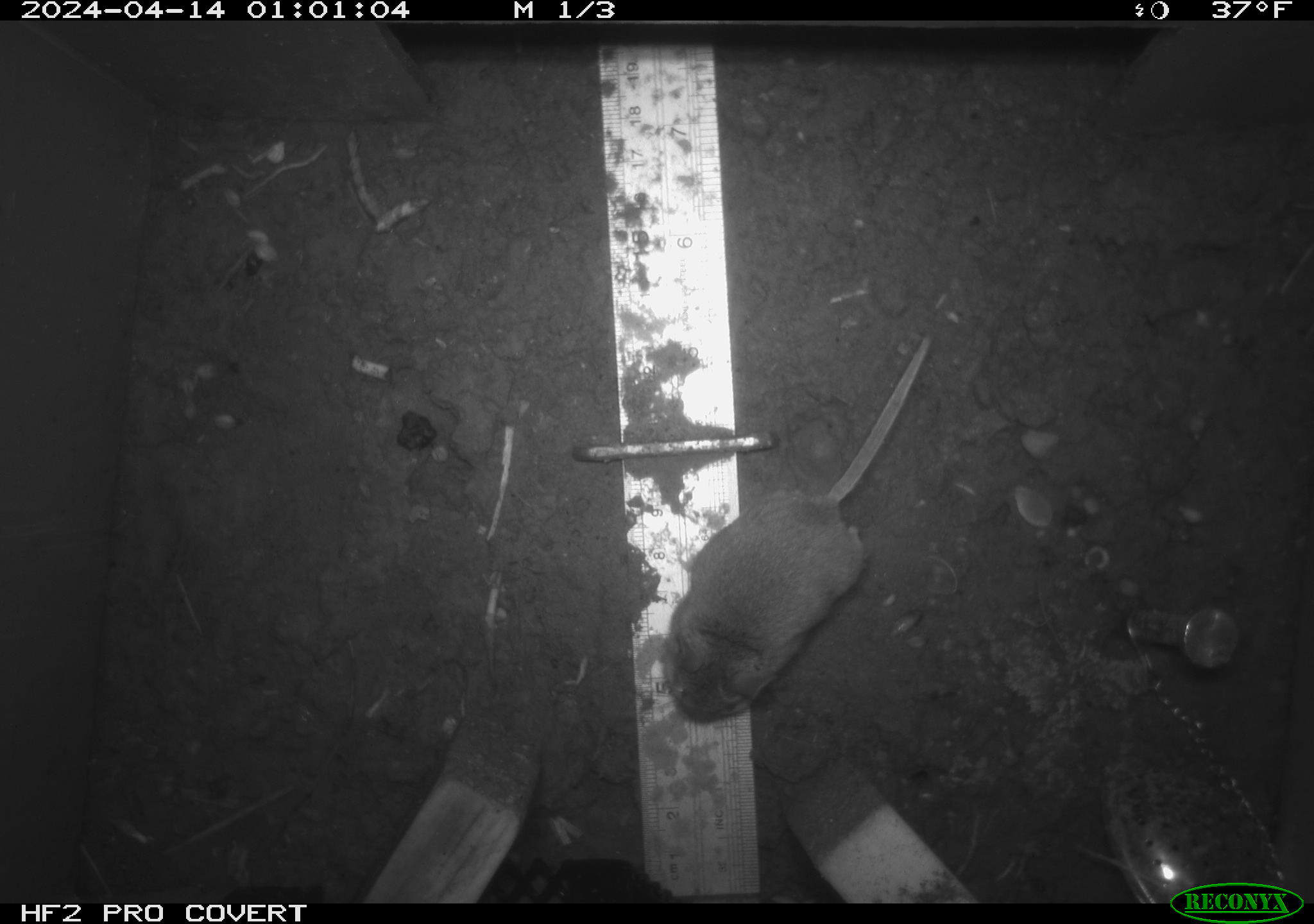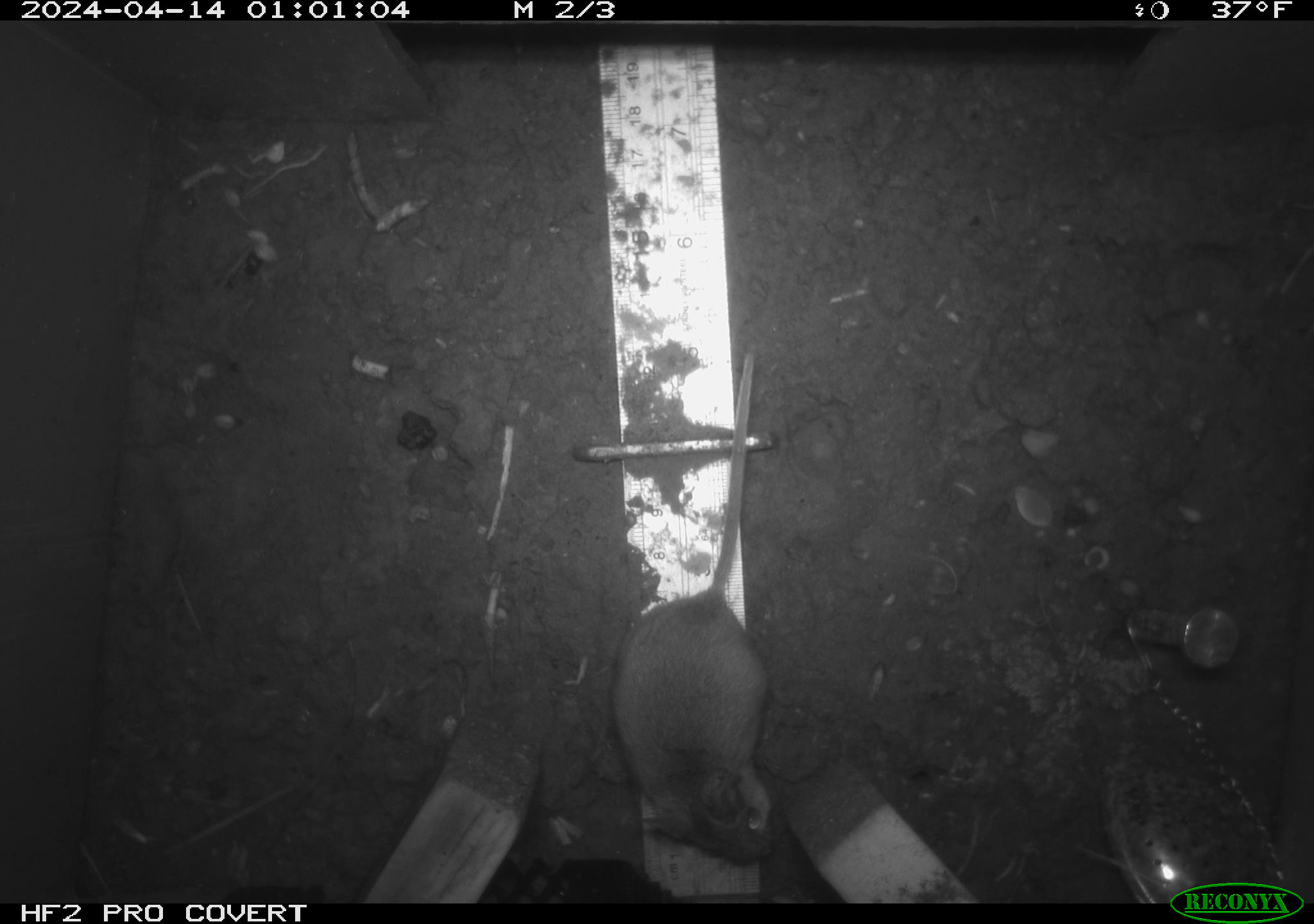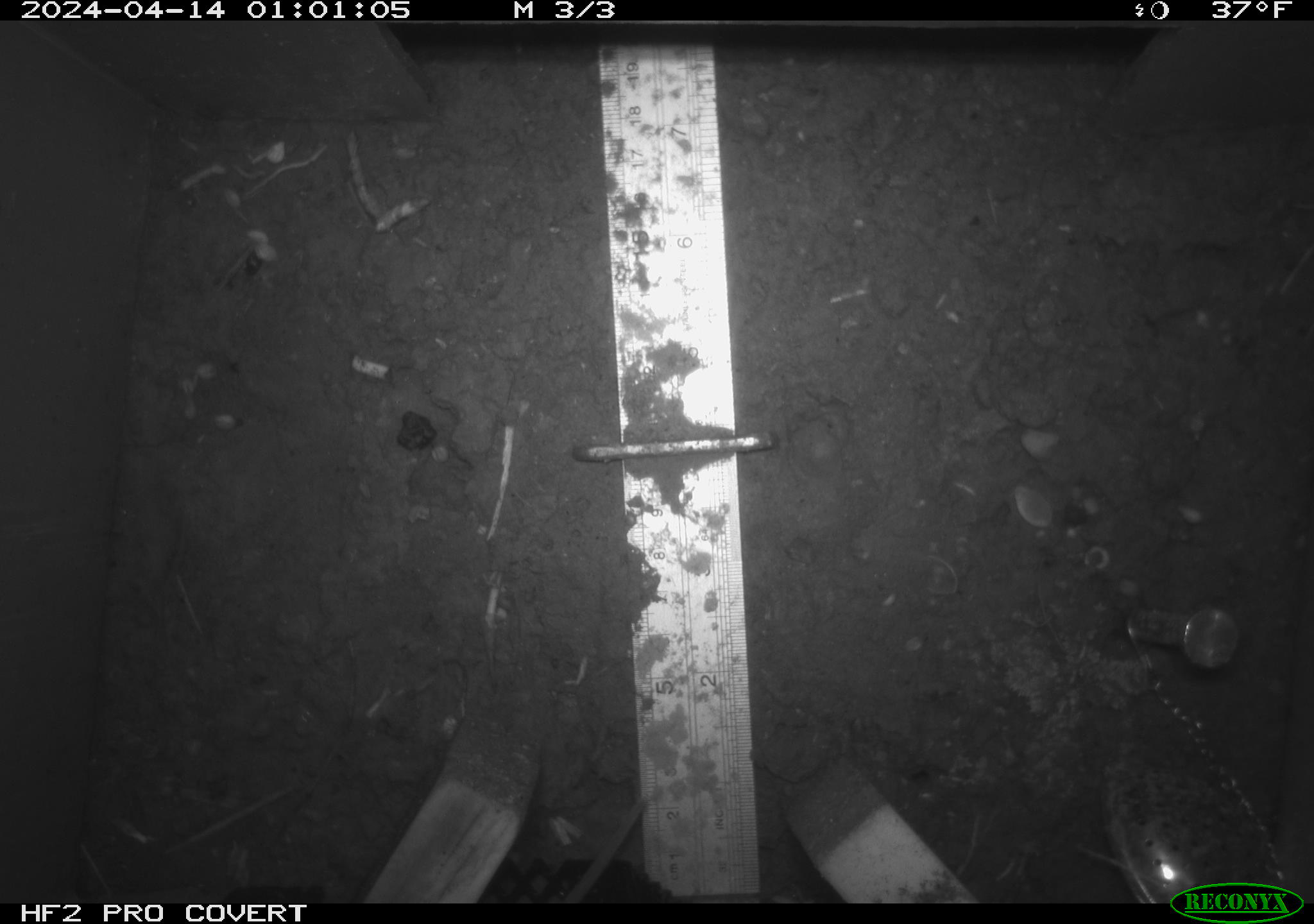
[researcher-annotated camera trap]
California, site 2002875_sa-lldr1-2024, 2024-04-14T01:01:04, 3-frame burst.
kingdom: Animalia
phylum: Chordata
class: Mammalia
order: Rodentia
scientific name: Rodentia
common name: mouse species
Mouse species (Rodentia).